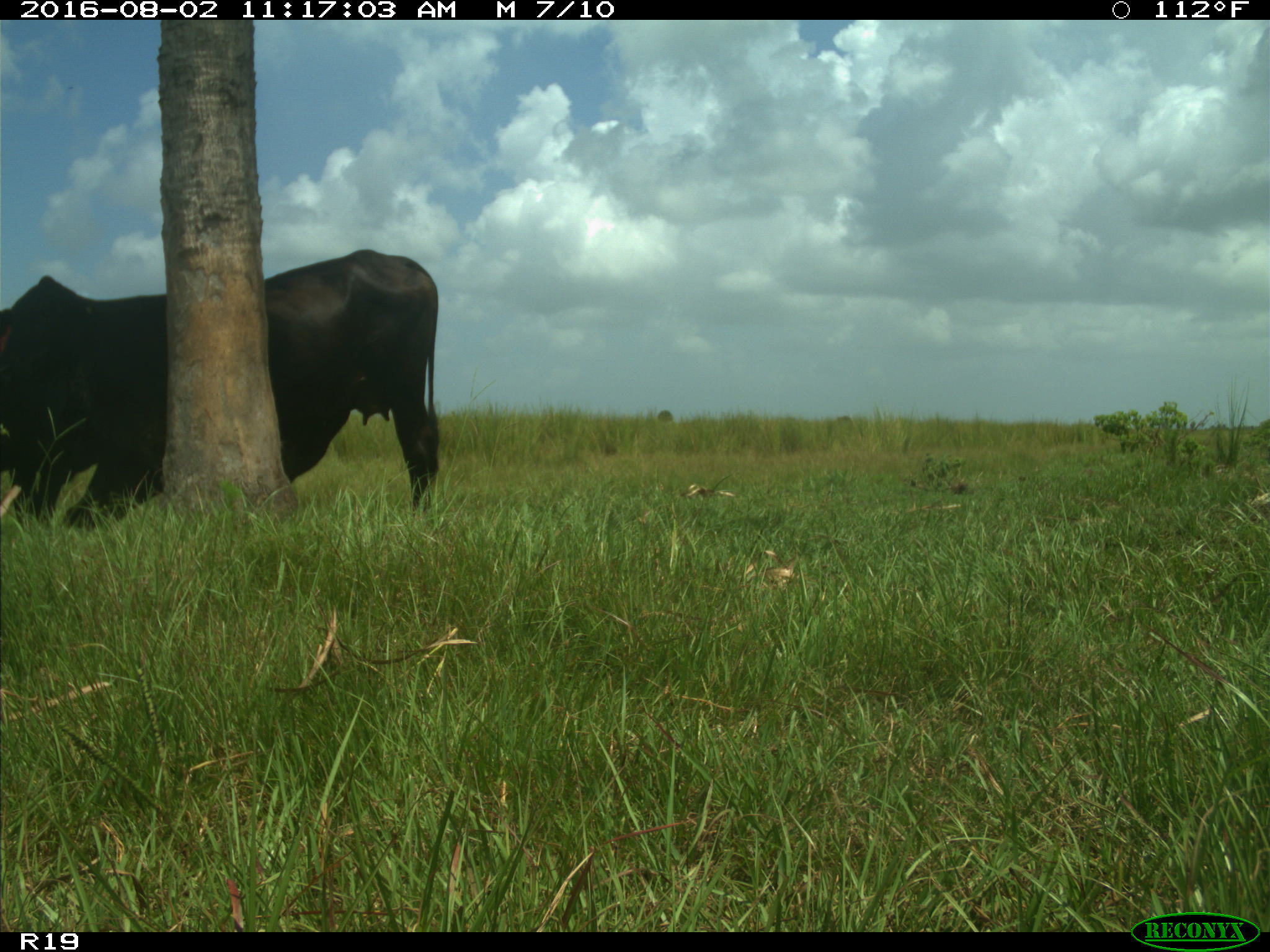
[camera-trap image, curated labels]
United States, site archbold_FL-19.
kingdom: Animalia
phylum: Chordata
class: Mammalia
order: Artiodactyla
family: Bovidae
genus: Bos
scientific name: Bos taurus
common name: domestic cow